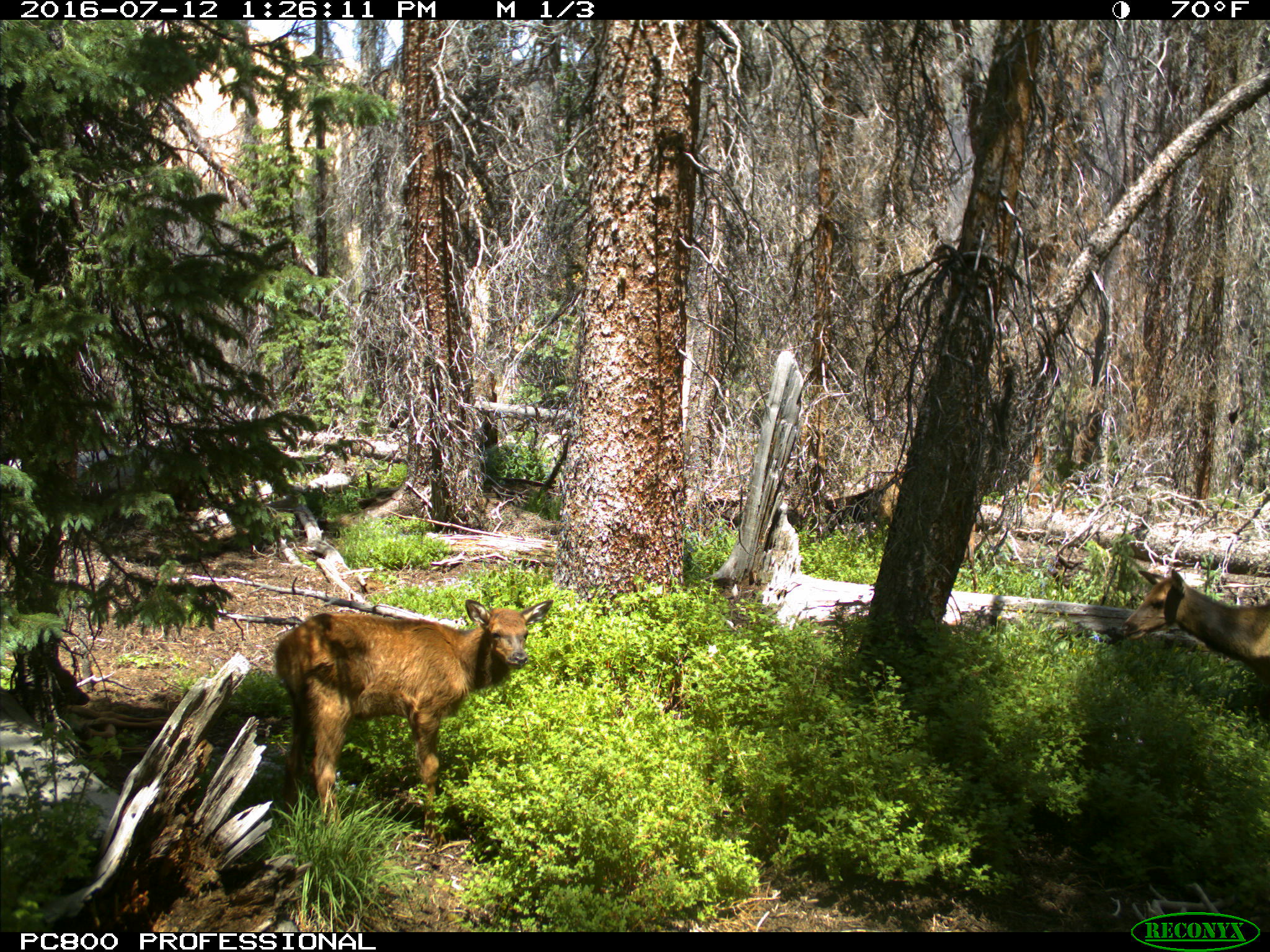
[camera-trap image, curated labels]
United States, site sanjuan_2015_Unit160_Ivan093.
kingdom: Animalia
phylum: Chordata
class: Mammalia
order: Artiodactyla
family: Cervidae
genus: Cervus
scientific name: Cervus elaphus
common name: red deer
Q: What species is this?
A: Cervus elaphus (red deer).